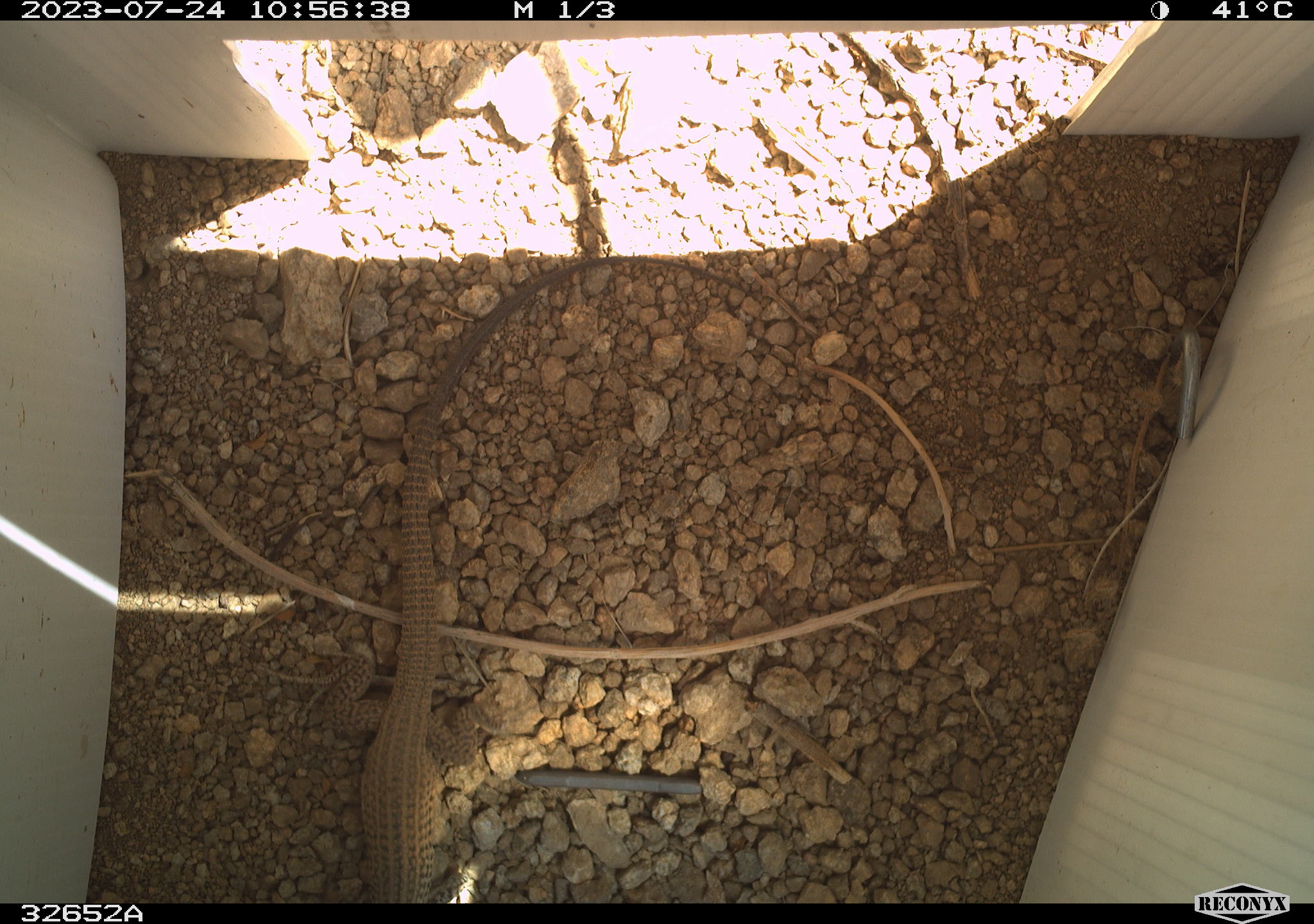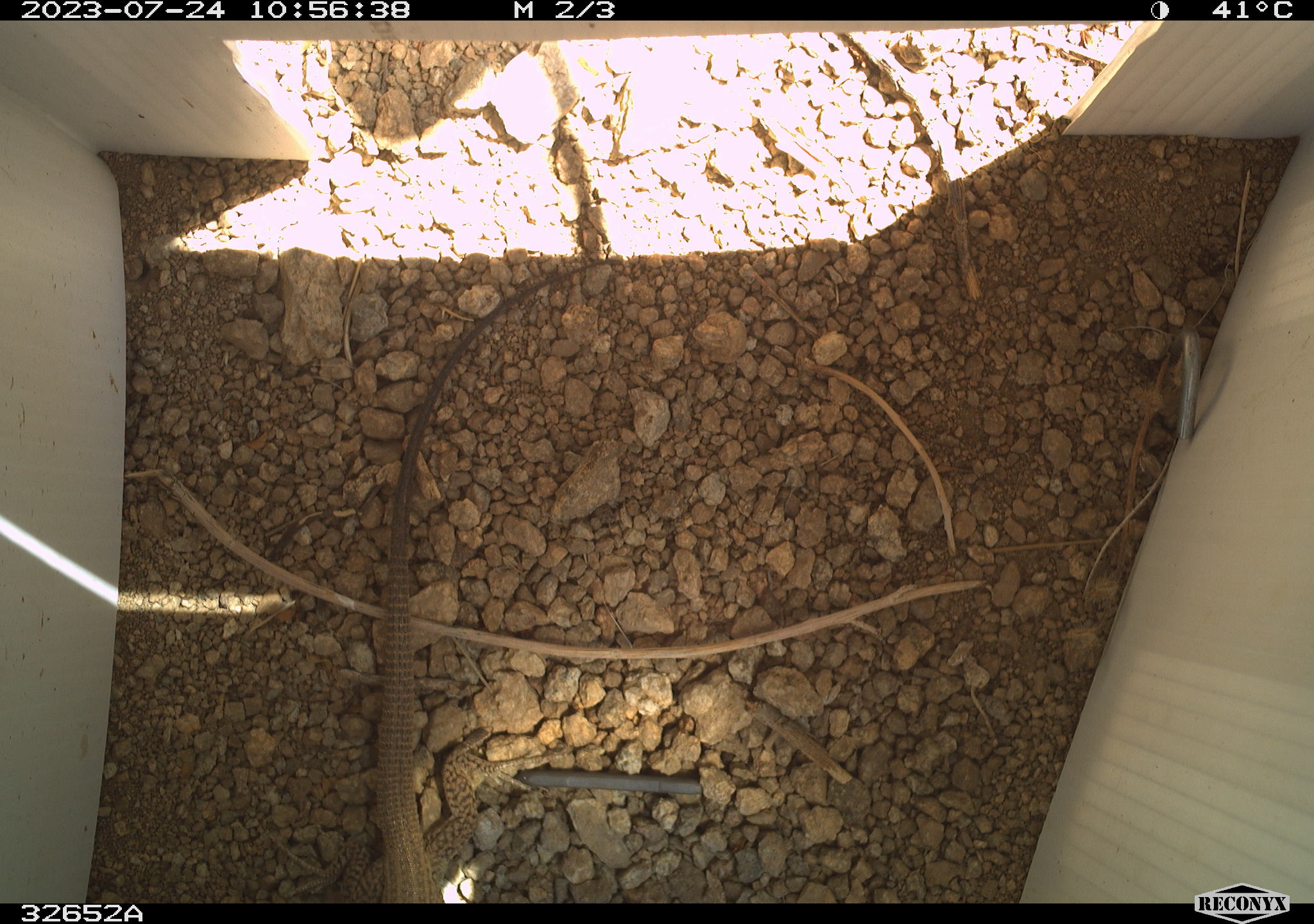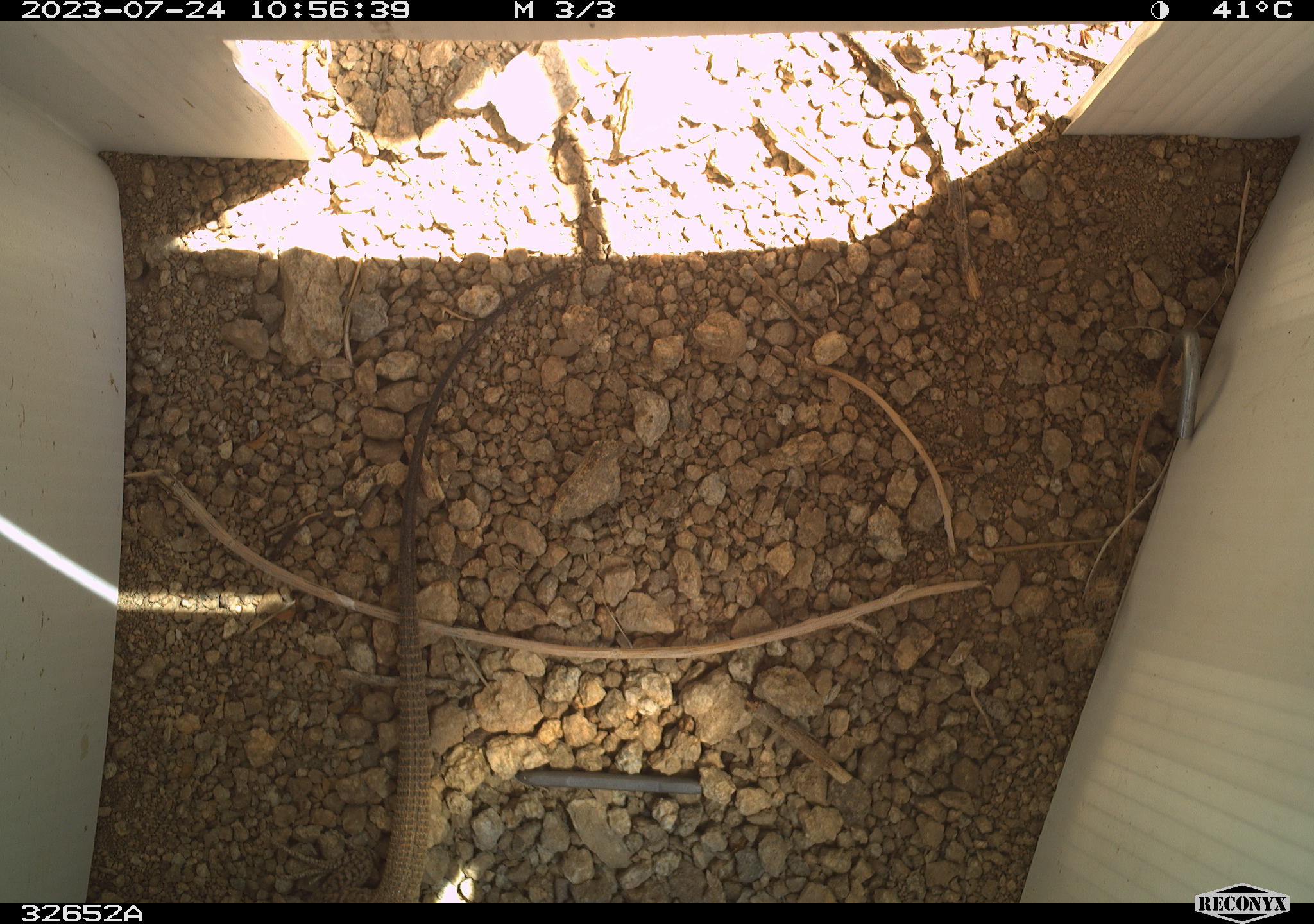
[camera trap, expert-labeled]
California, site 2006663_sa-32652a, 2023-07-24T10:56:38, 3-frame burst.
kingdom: Animalia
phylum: Chordata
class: Reptilia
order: Squamata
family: Teiidae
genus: Aspidoscelis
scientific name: Aspidoscelis tigris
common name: western whiptail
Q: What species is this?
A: Western whiptail (Aspidoscelis tigris).